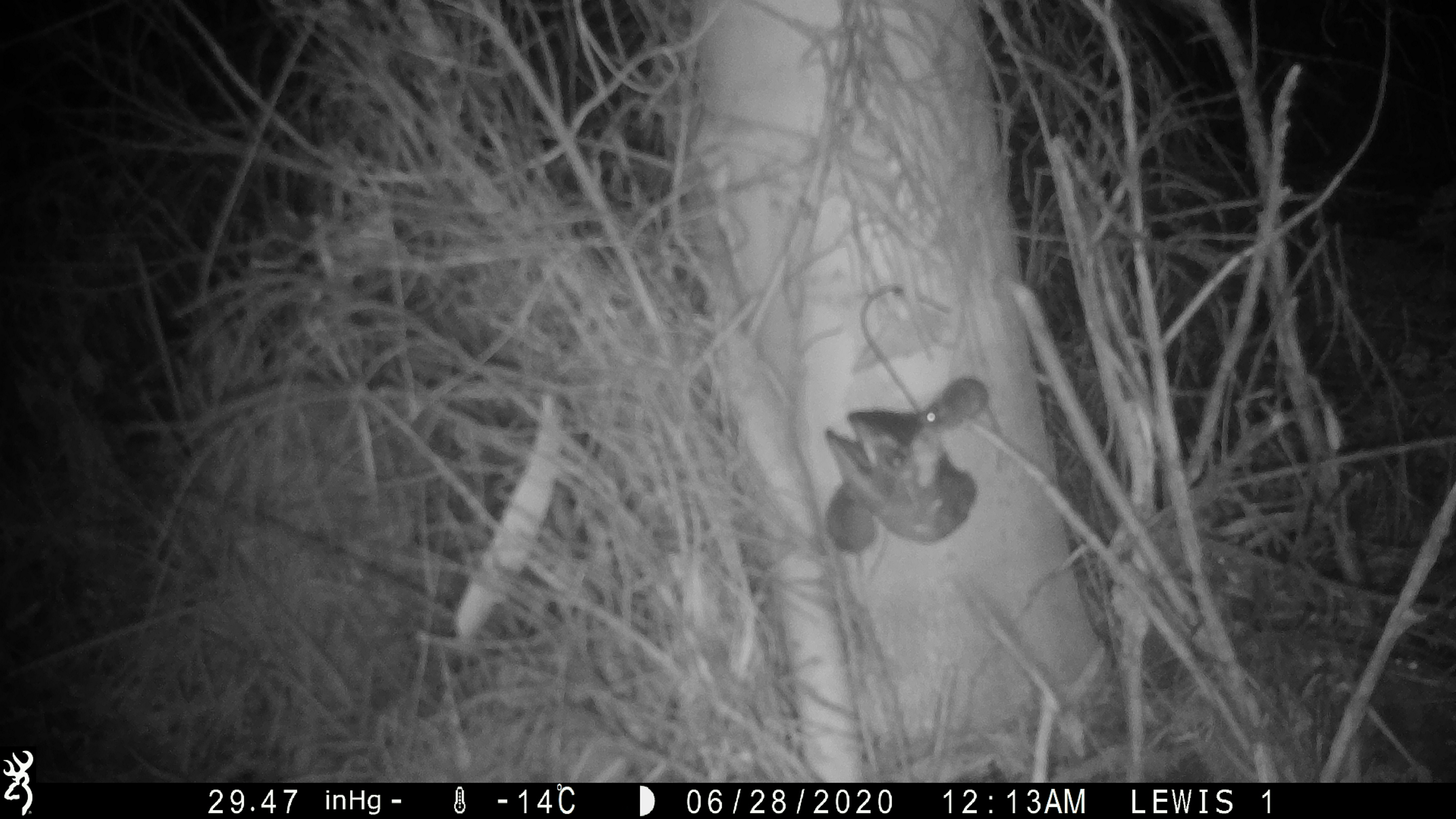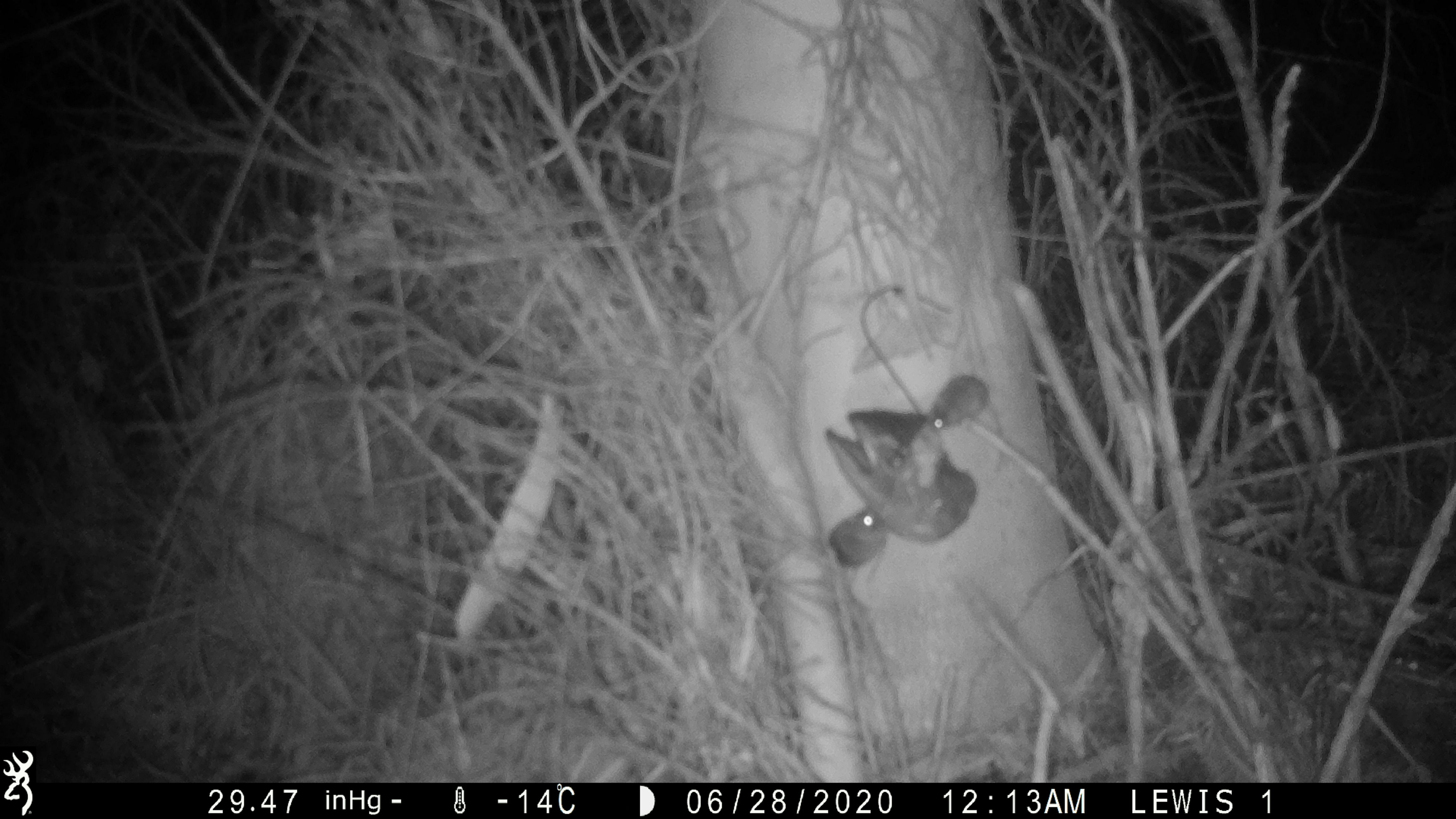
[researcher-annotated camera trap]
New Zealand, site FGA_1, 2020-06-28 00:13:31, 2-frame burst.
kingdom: Animalia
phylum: Chordata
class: Mammalia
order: Rodentia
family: Muridae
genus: Mus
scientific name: Mus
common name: mouse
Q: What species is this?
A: Mouse (Mus).